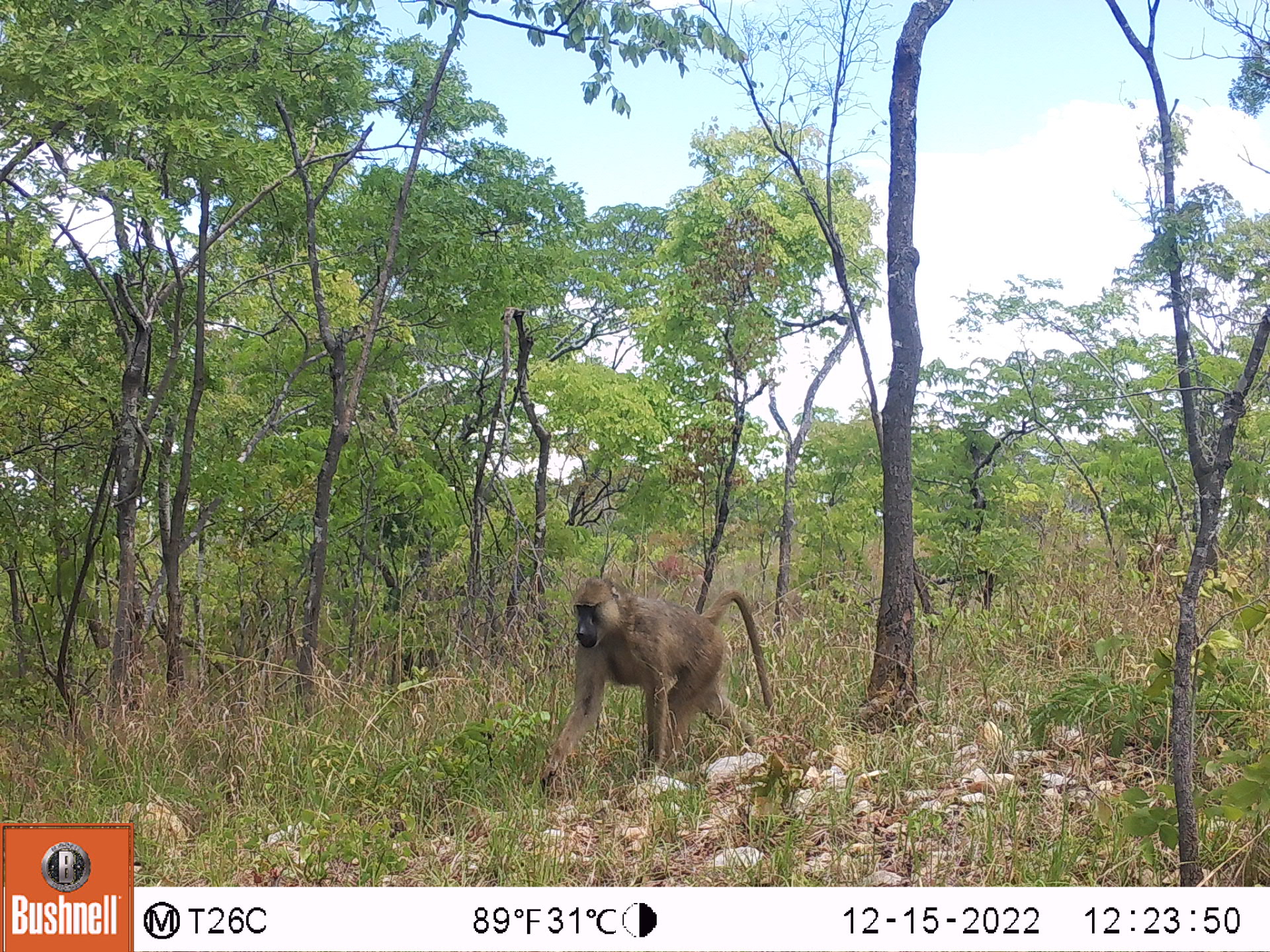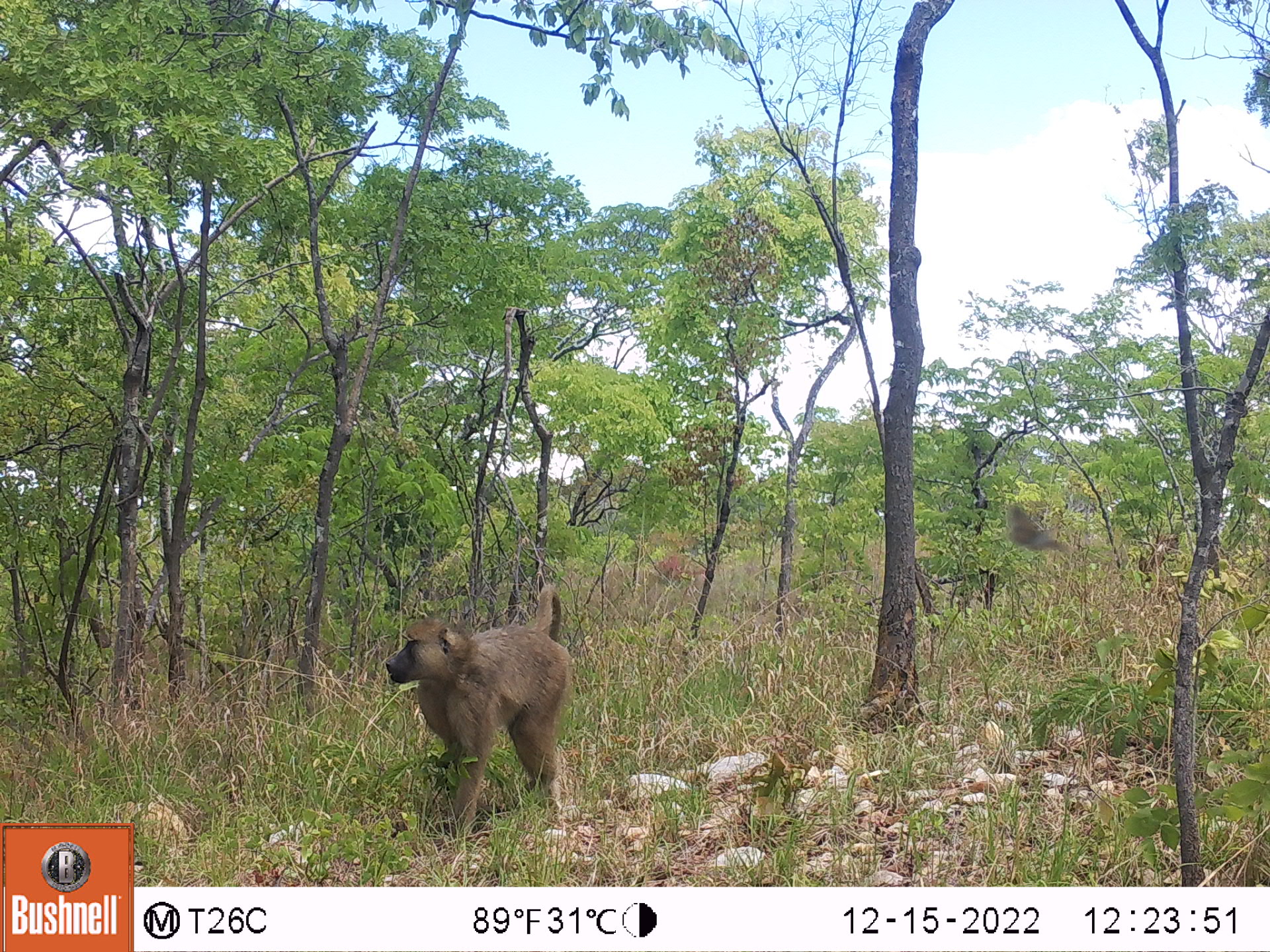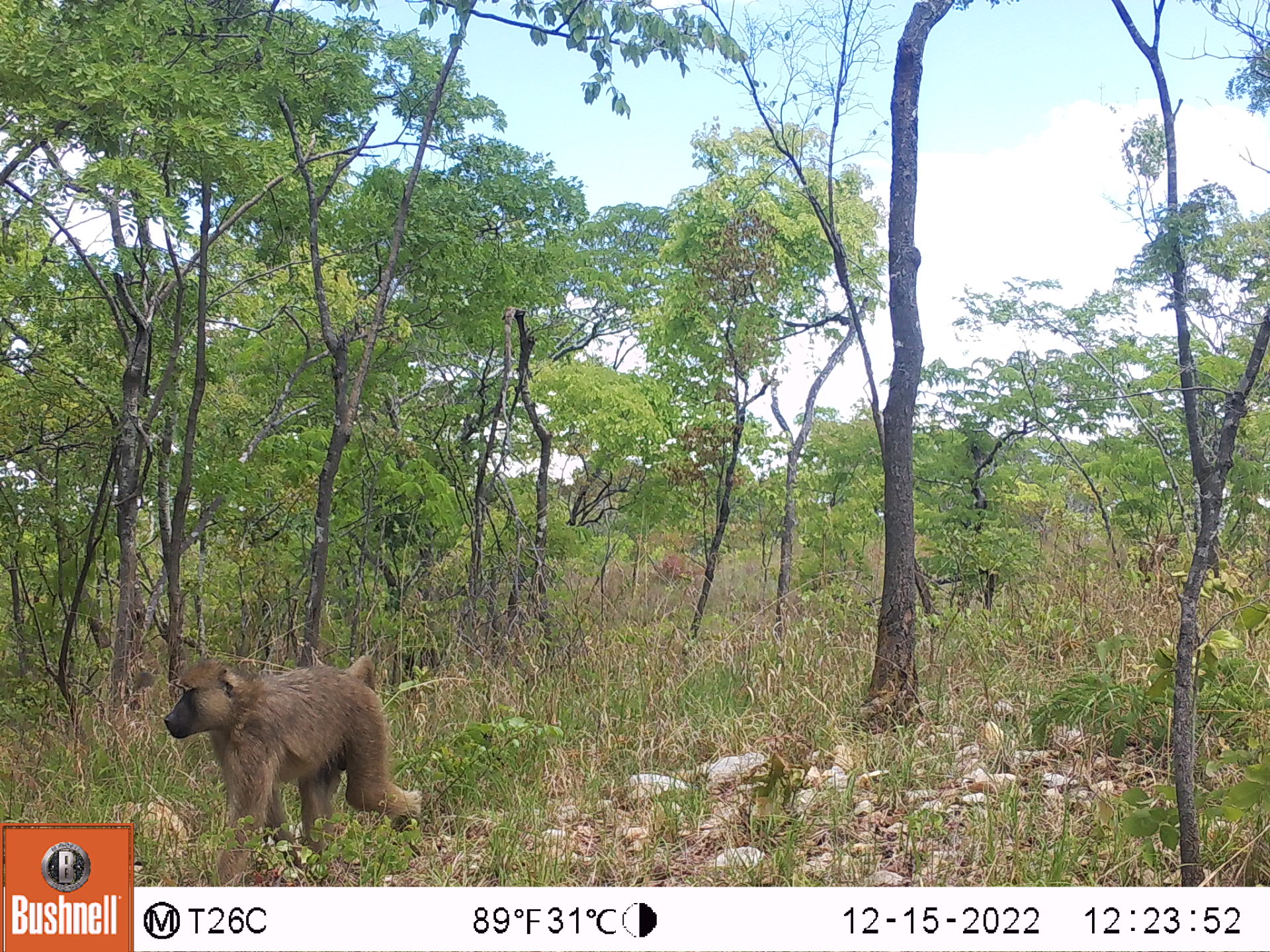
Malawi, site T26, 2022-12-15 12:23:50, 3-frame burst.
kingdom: Animalia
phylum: Chordata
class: Mammalia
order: Primates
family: Cercopithecidae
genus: Papio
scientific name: Papio cynocephalus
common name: yellow baboon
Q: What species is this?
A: Yellow baboon (Papio cynocephalus).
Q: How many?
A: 1.